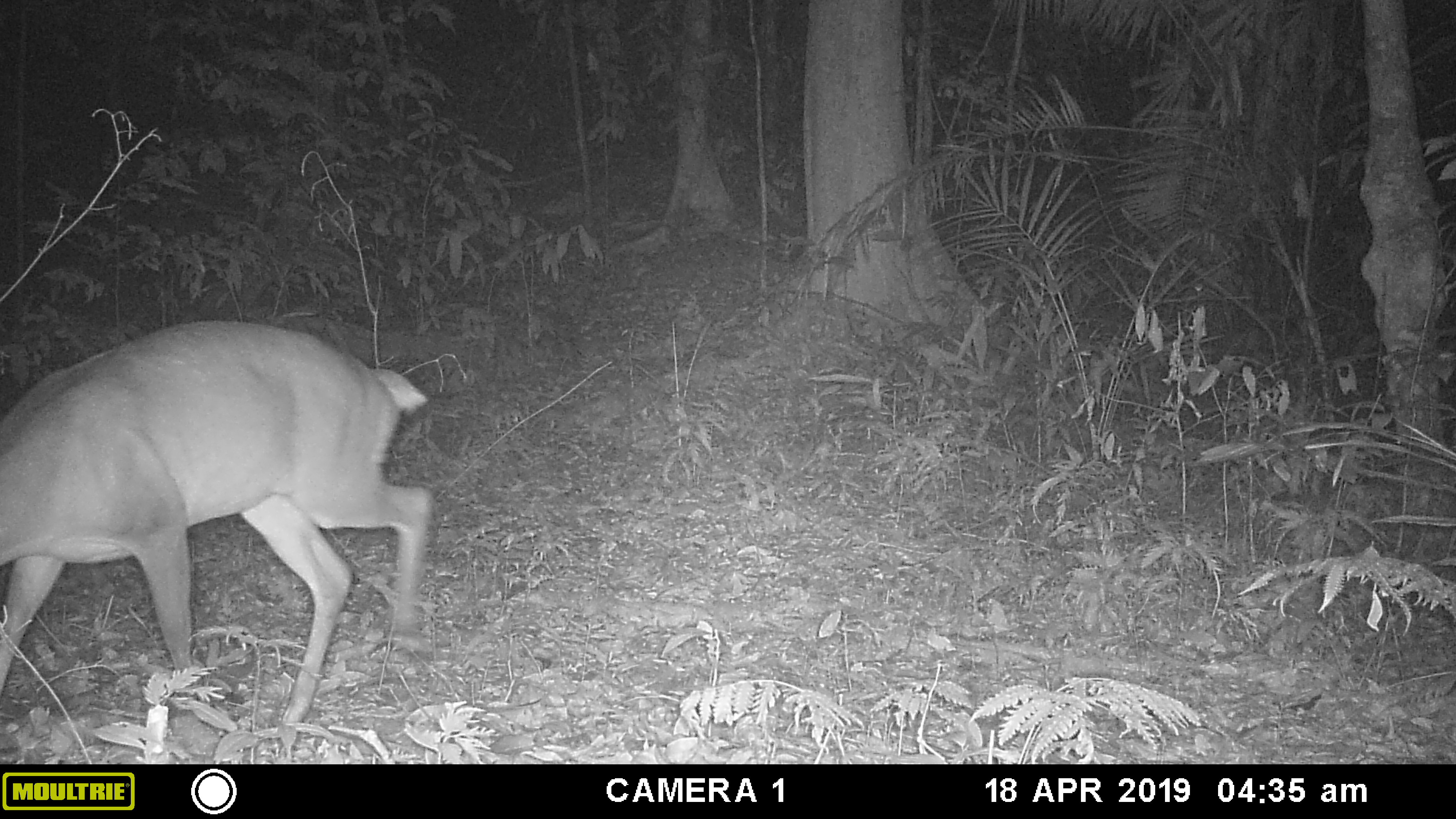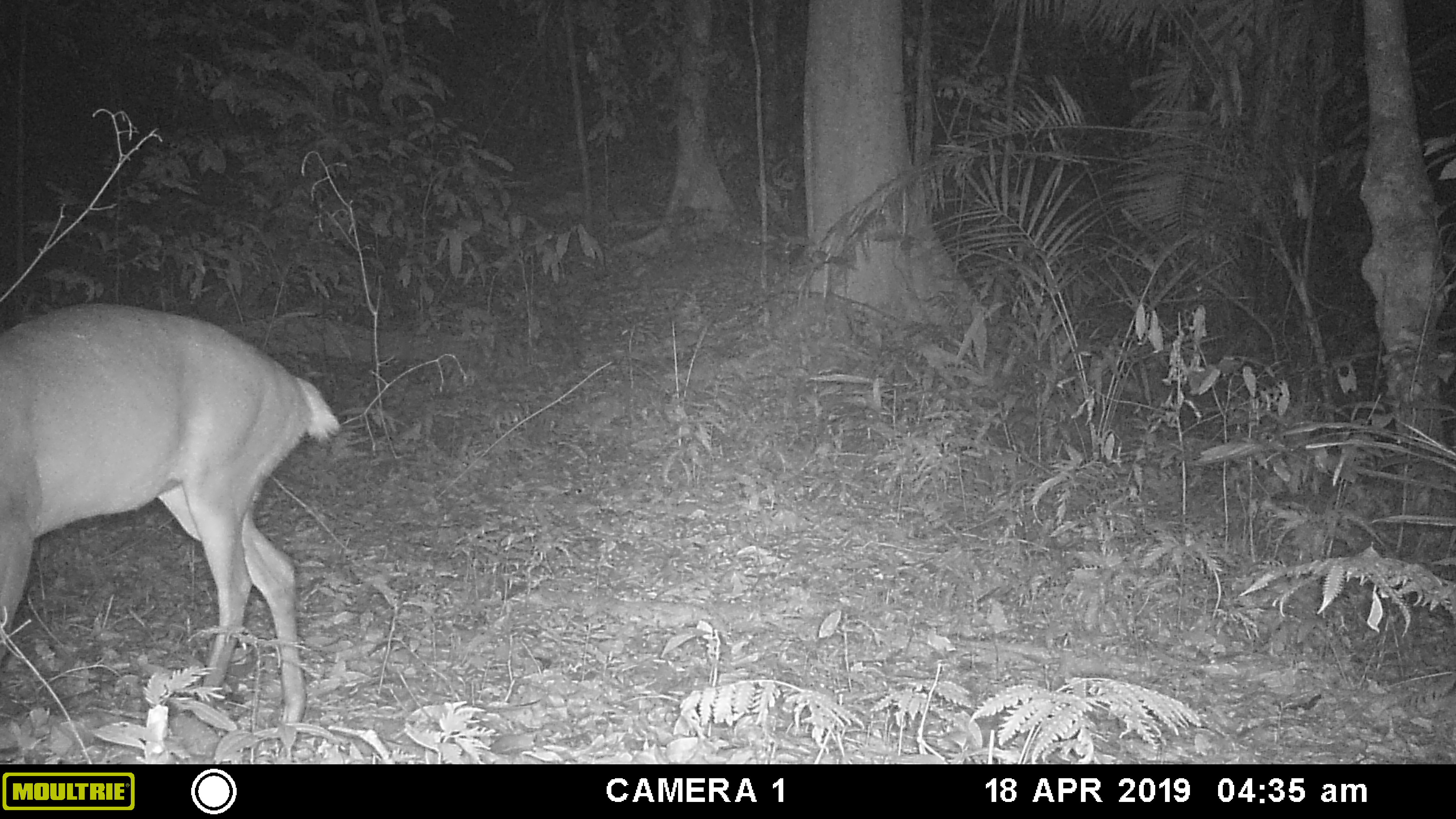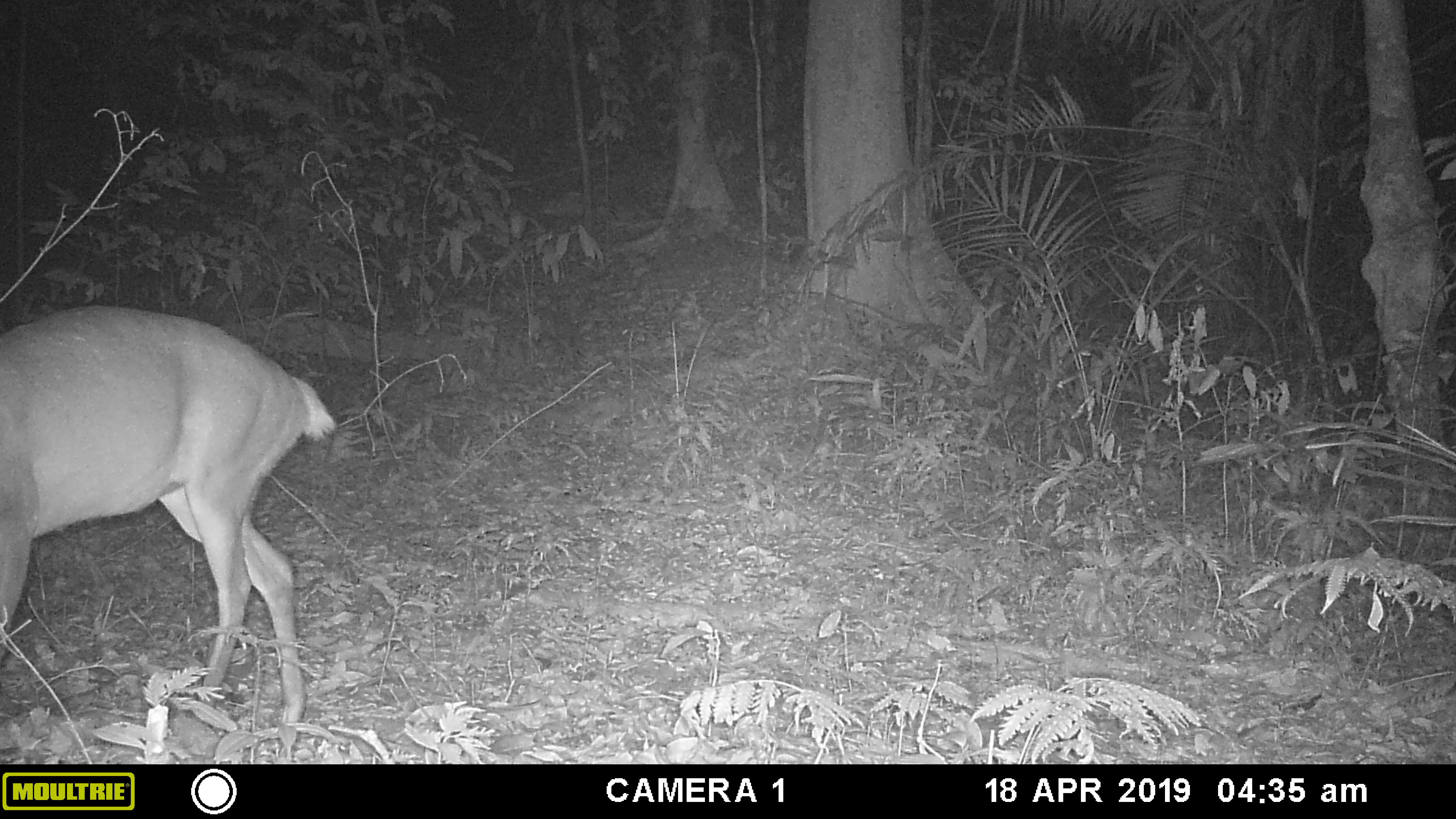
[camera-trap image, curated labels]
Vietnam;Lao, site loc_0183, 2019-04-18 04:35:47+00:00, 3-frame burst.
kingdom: Animalia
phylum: Chordata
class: Mammalia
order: Artiodactyla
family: Cervidae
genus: Muntiacus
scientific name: Muntiacus vuquangensis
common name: large-antlered muntjac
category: large antlered muntjac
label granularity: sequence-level